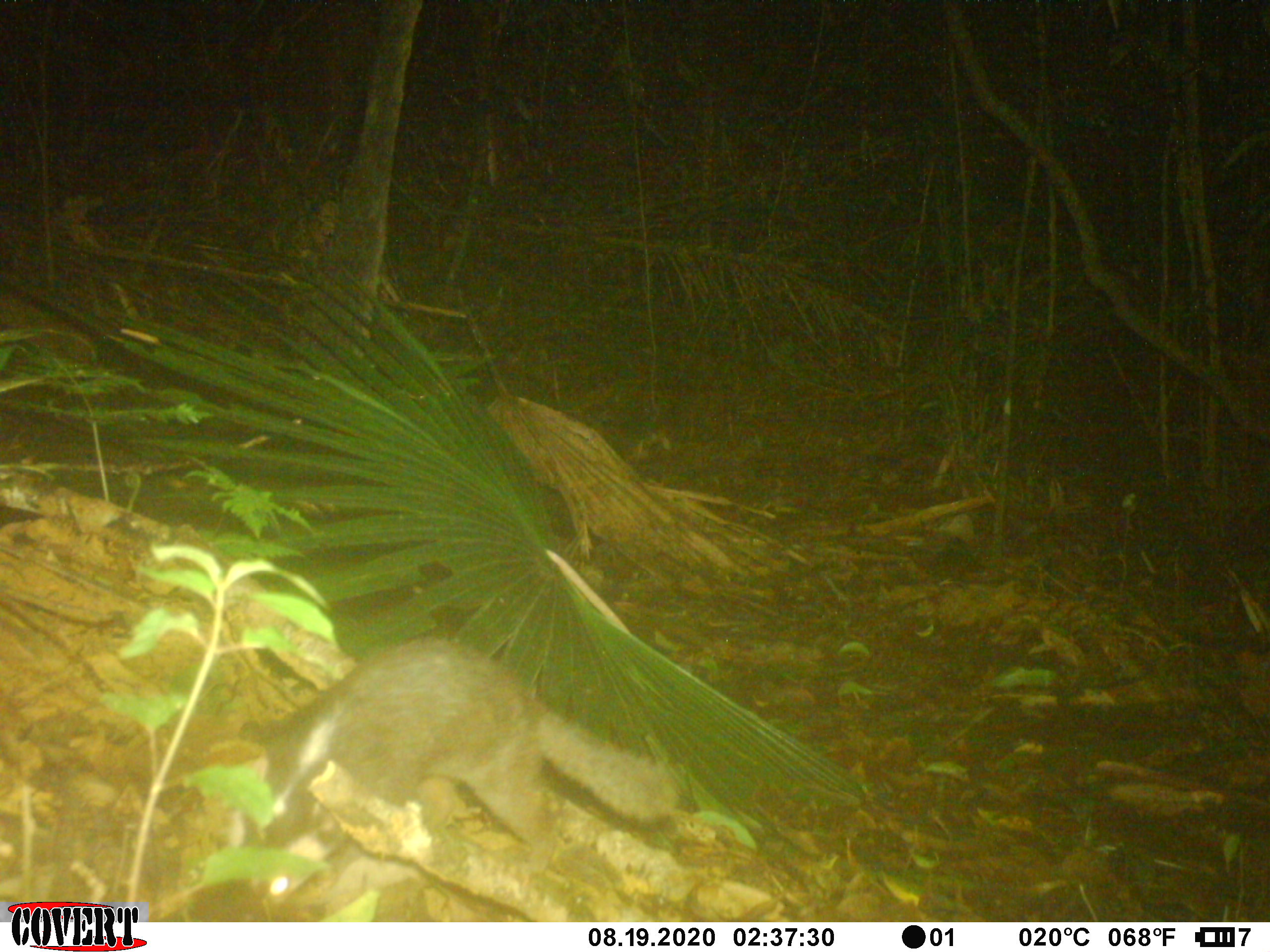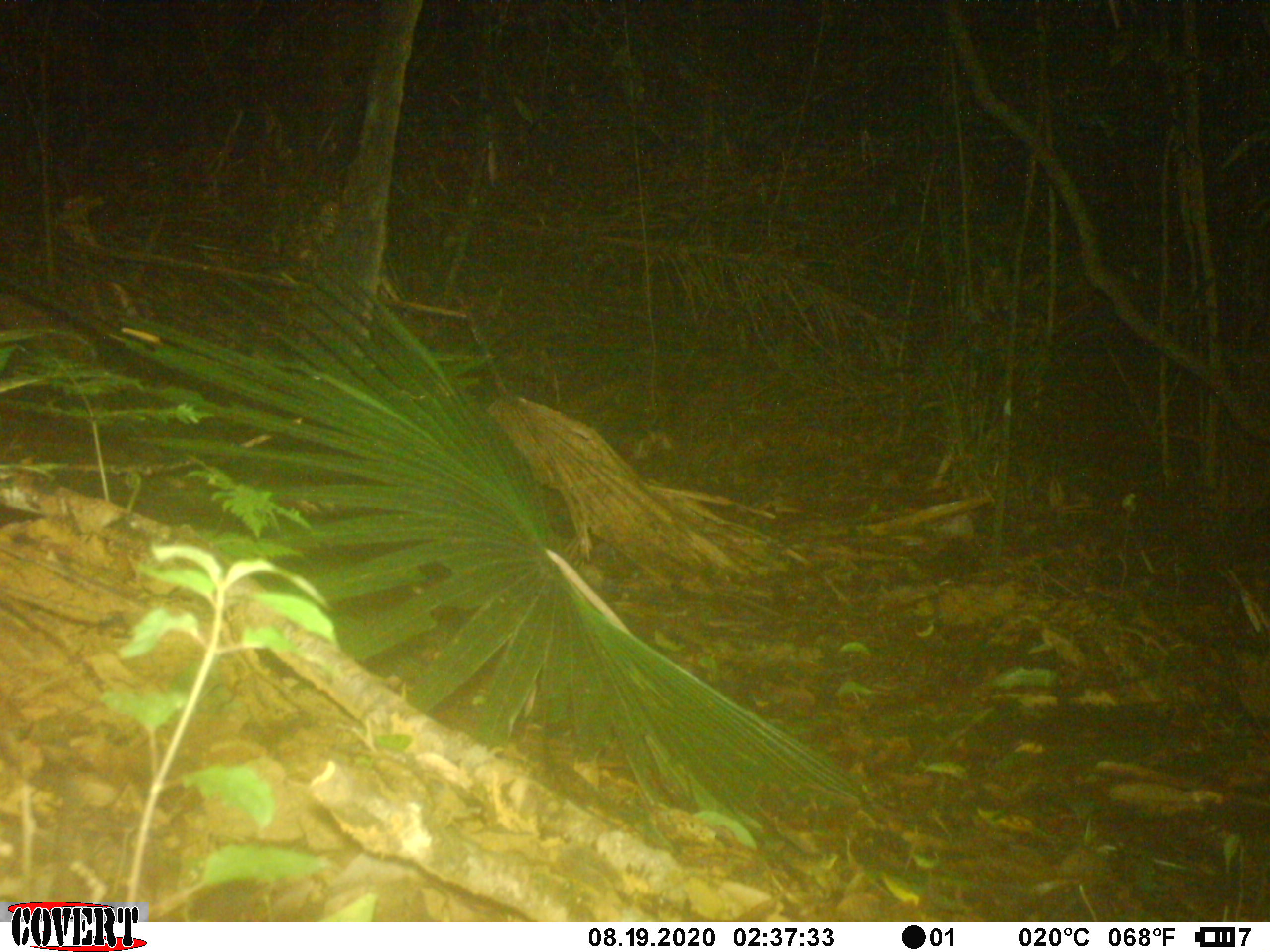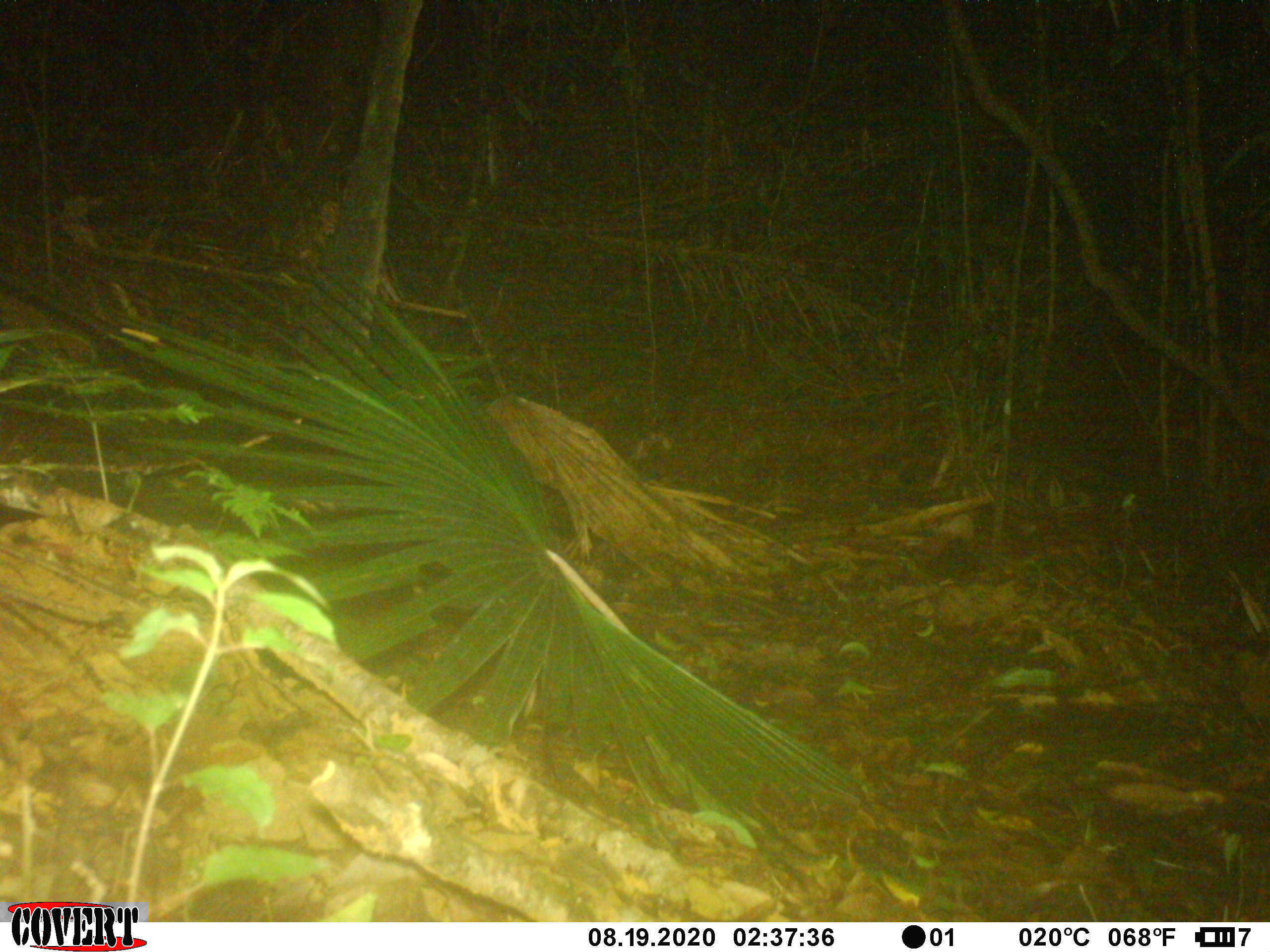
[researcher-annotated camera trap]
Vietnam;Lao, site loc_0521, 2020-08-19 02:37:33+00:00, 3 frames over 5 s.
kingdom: Animalia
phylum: Chordata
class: Mammalia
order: Carnivora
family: Mustelidae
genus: Melogale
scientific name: Melogale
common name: ferret badger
Ferret badger (Melogale). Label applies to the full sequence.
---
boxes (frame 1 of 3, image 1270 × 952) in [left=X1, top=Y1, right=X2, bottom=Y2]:
ferret badger: [left=227, top=636, right=674, bottom=919]